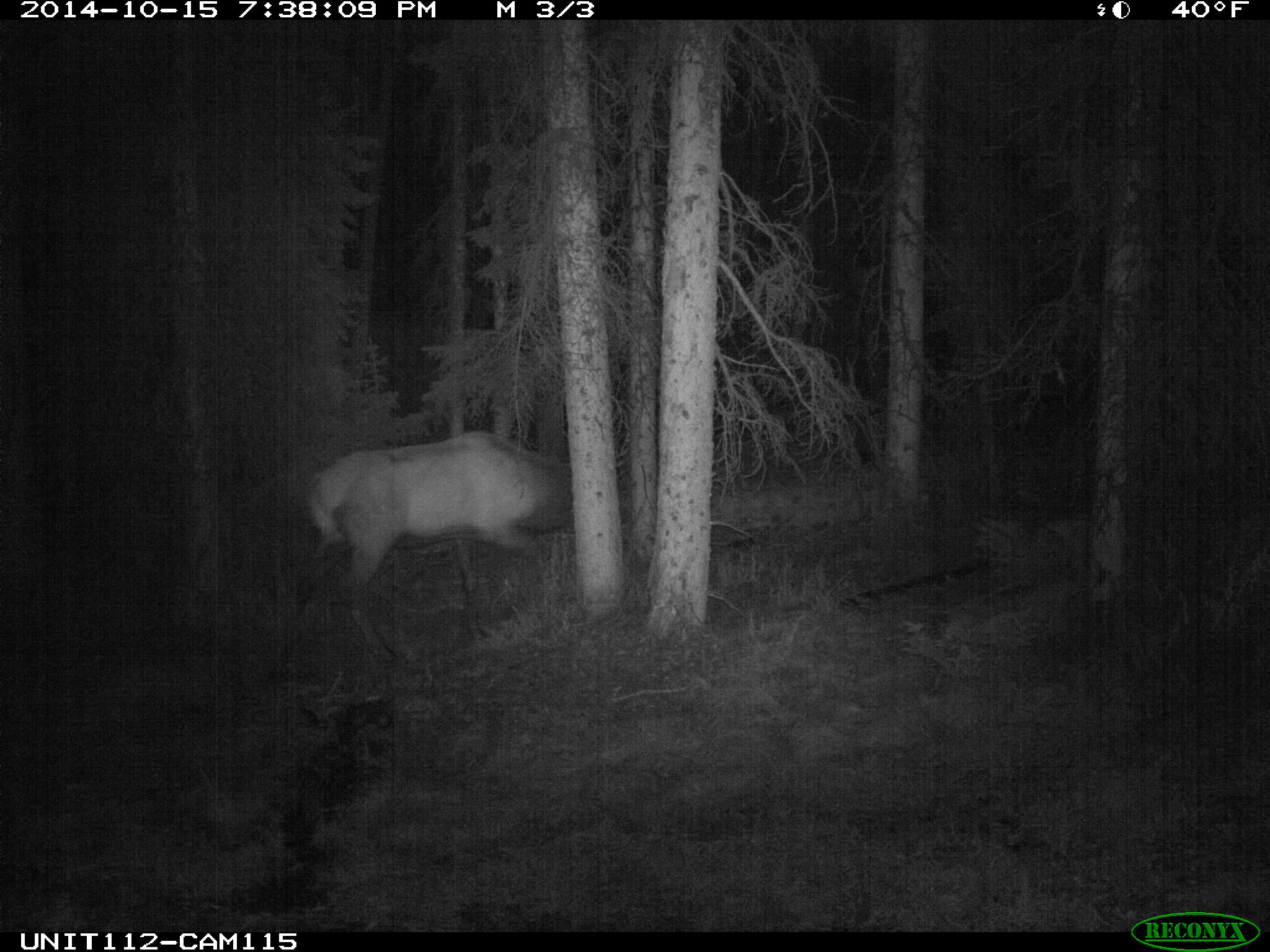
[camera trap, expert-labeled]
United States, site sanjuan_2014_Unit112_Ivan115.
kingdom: Animalia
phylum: Chordata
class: Mammalia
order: Artiodactyla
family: Cervidae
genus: Cervus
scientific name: Cervus elaphus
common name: red deer